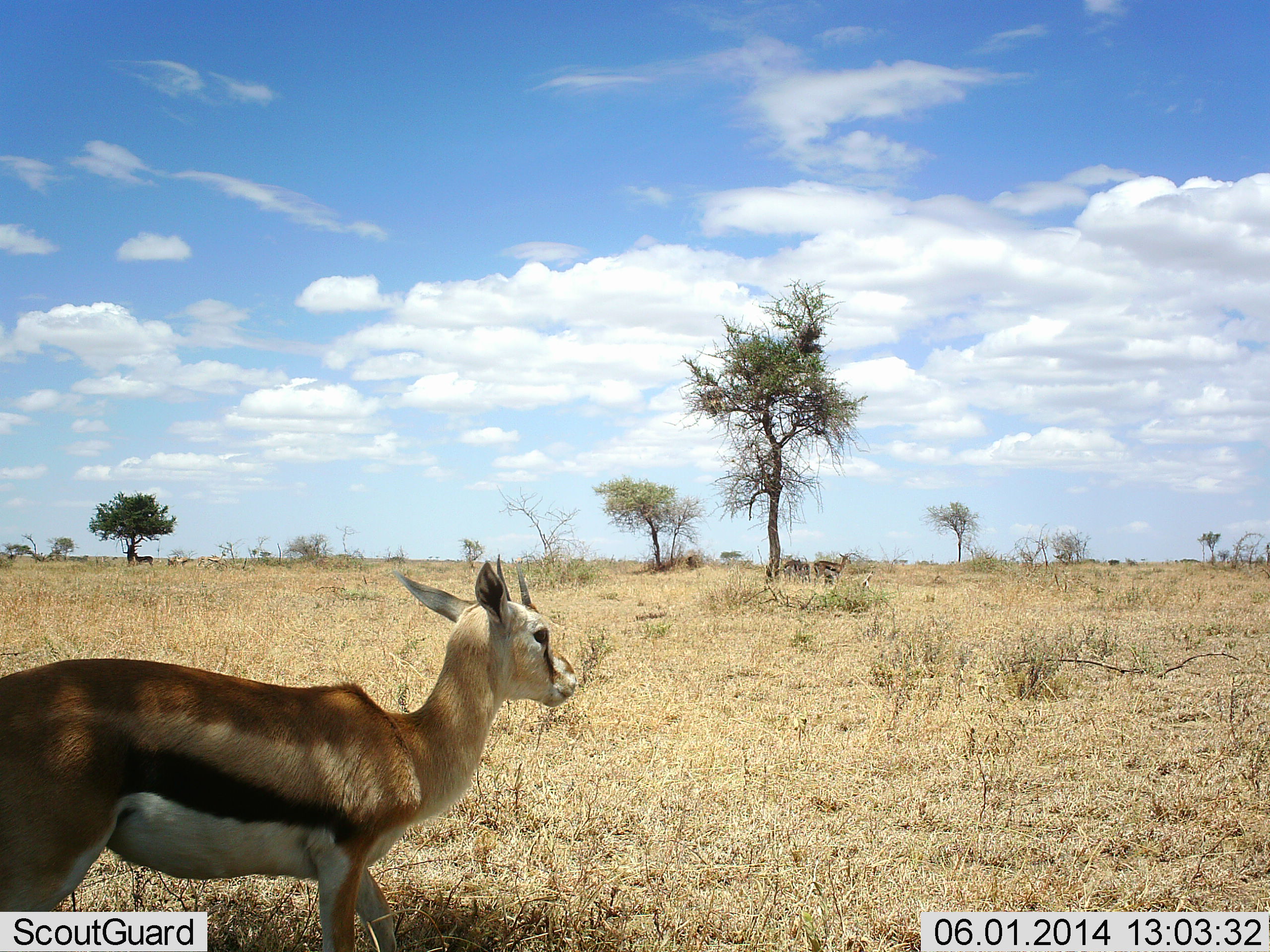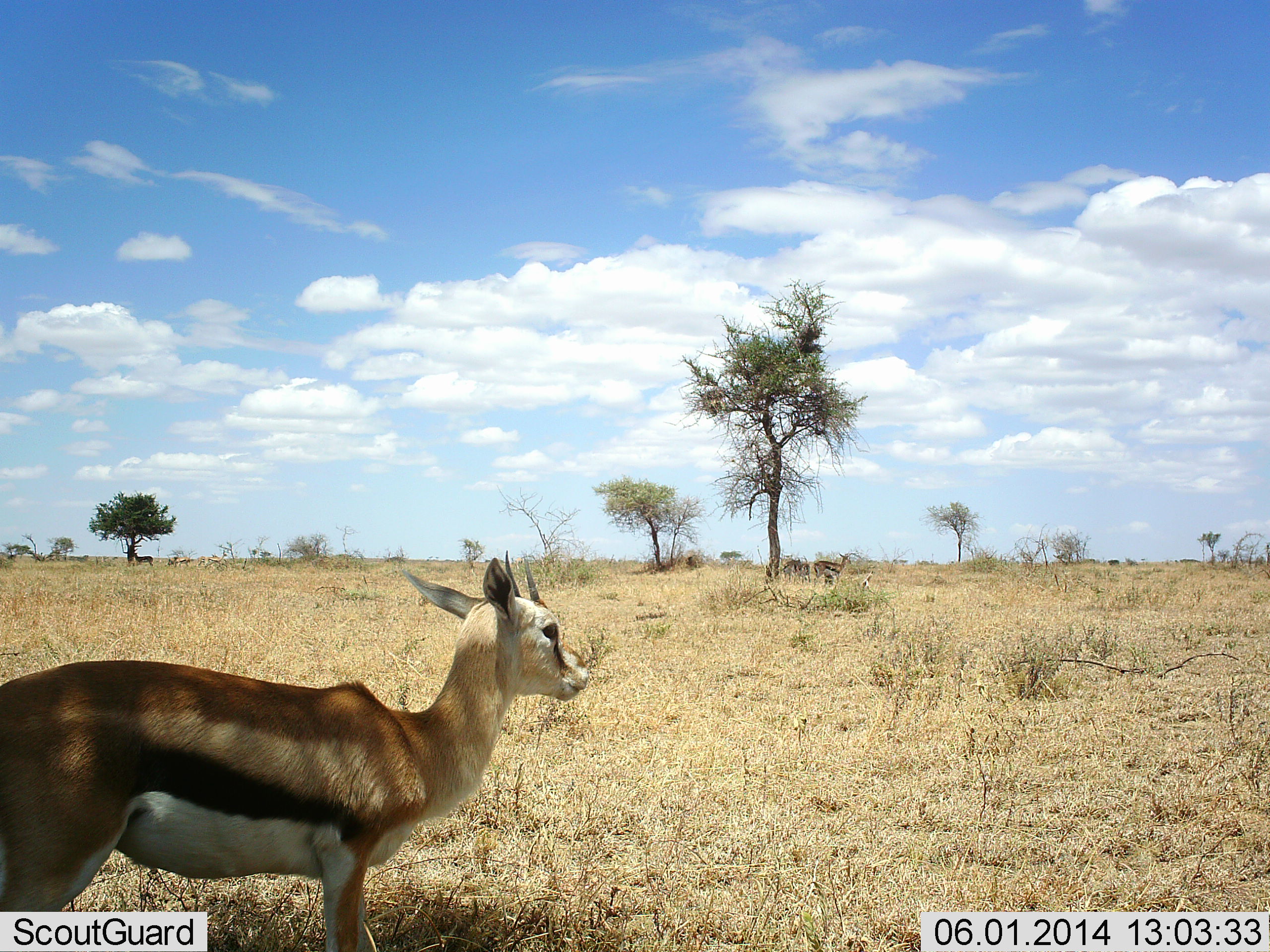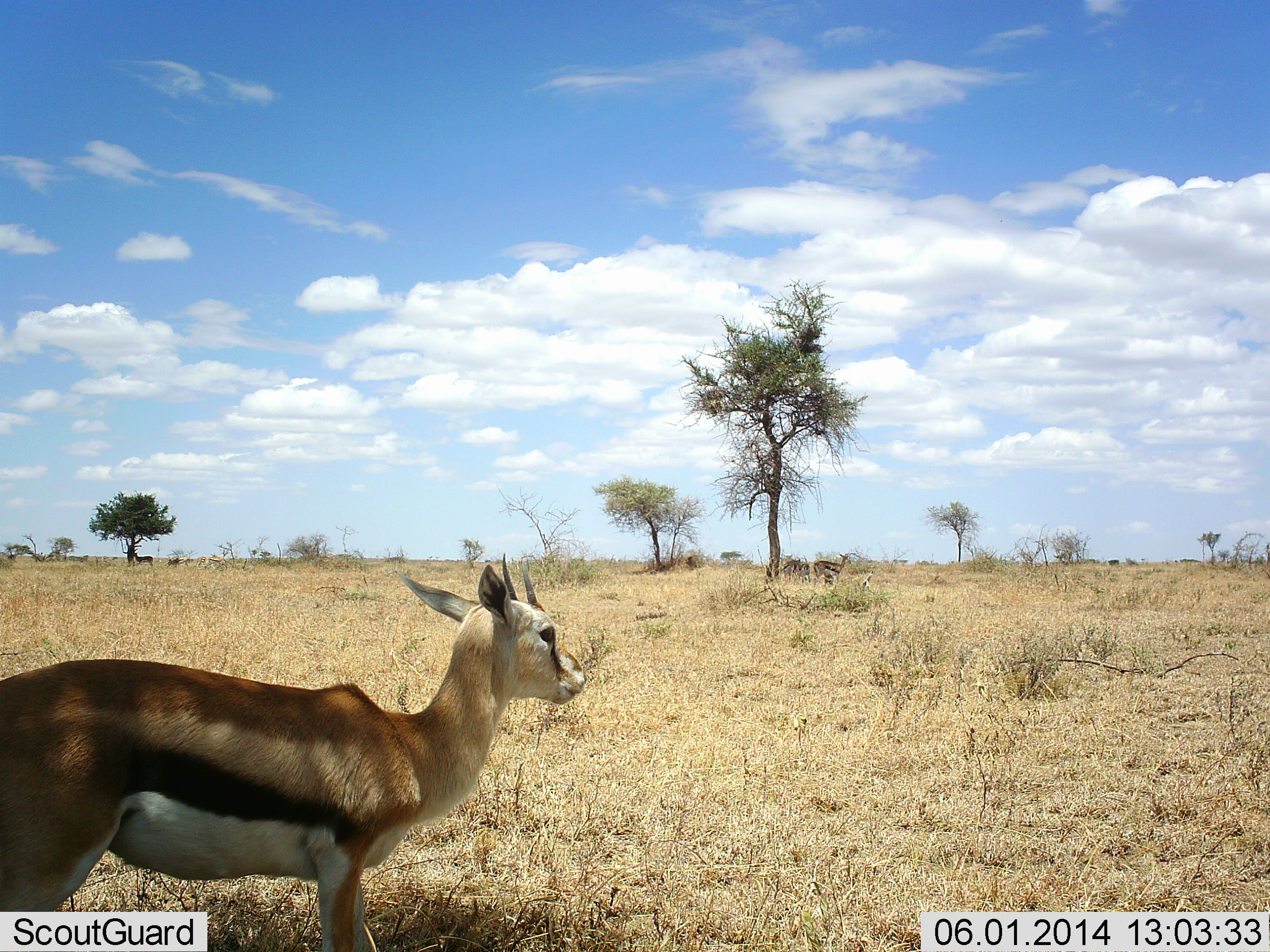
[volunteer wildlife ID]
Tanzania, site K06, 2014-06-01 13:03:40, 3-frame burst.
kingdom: Animalia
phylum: Chordata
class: Mammalia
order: Artiodactyla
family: Bovidae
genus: Eudorcas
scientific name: Eudorcas thomsonii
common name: thomson's gazelle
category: gazellethomsons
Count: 3.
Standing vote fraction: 100%.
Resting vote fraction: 10%.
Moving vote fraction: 0%.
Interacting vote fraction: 0%.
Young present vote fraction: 10%.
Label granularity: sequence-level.